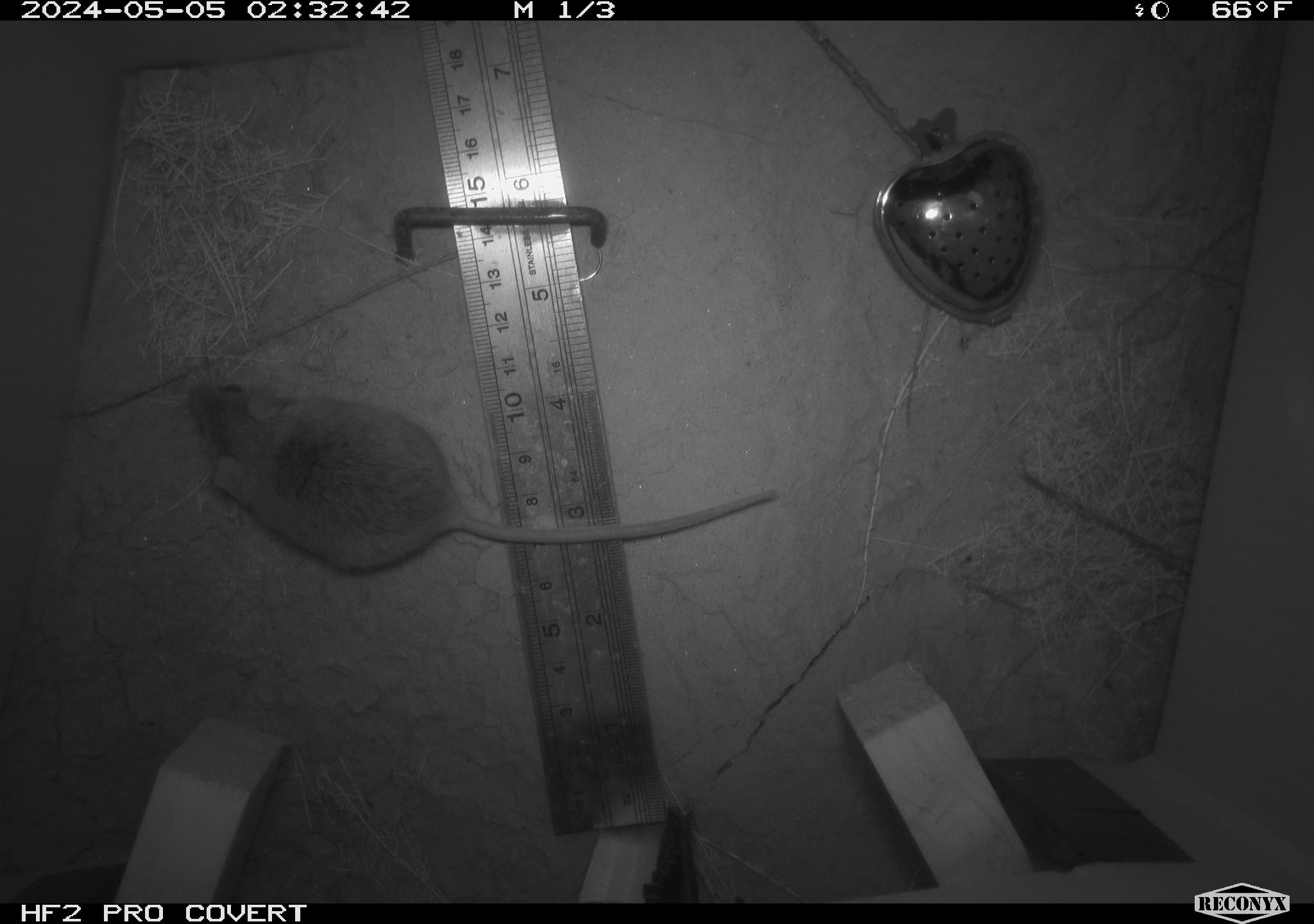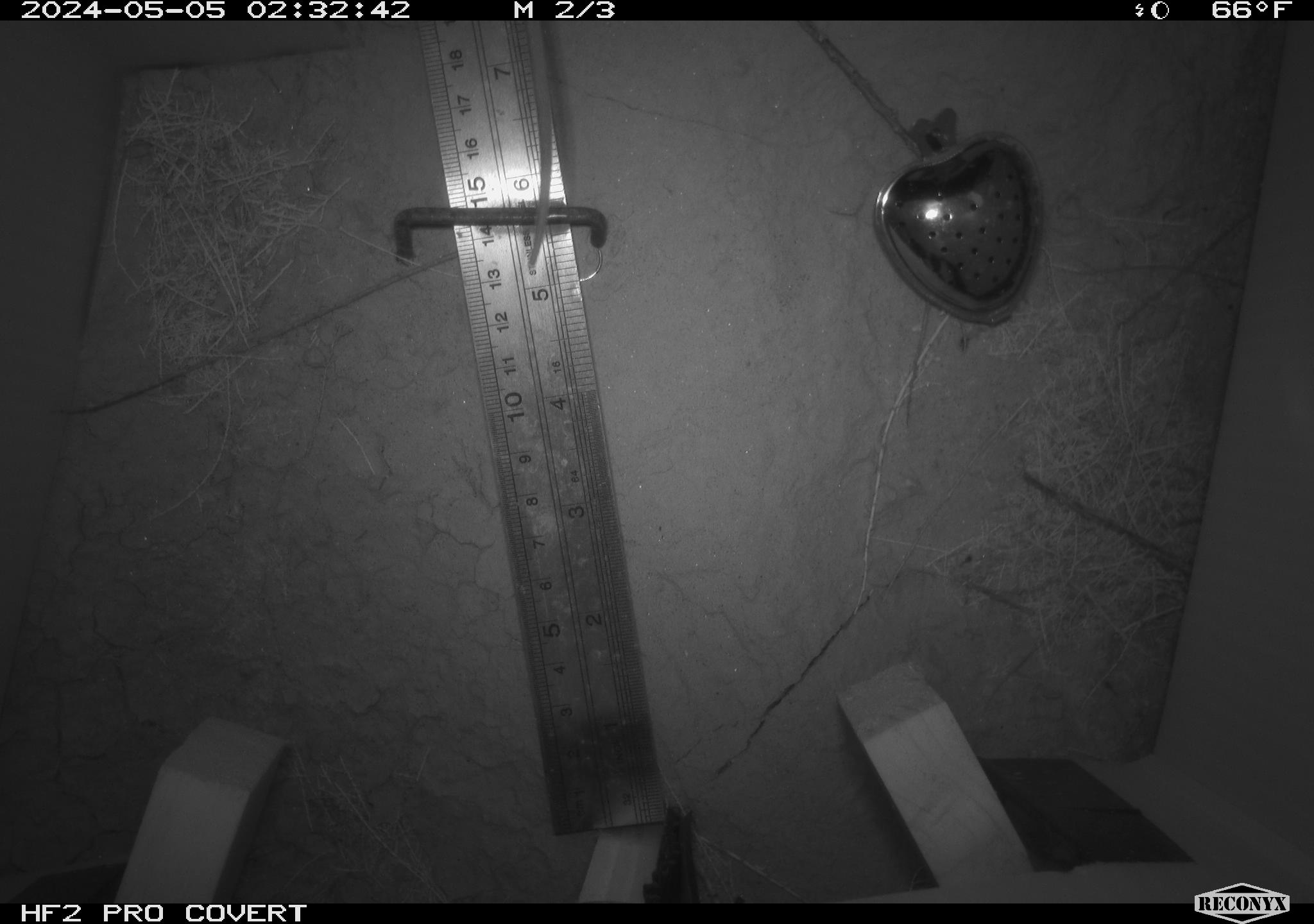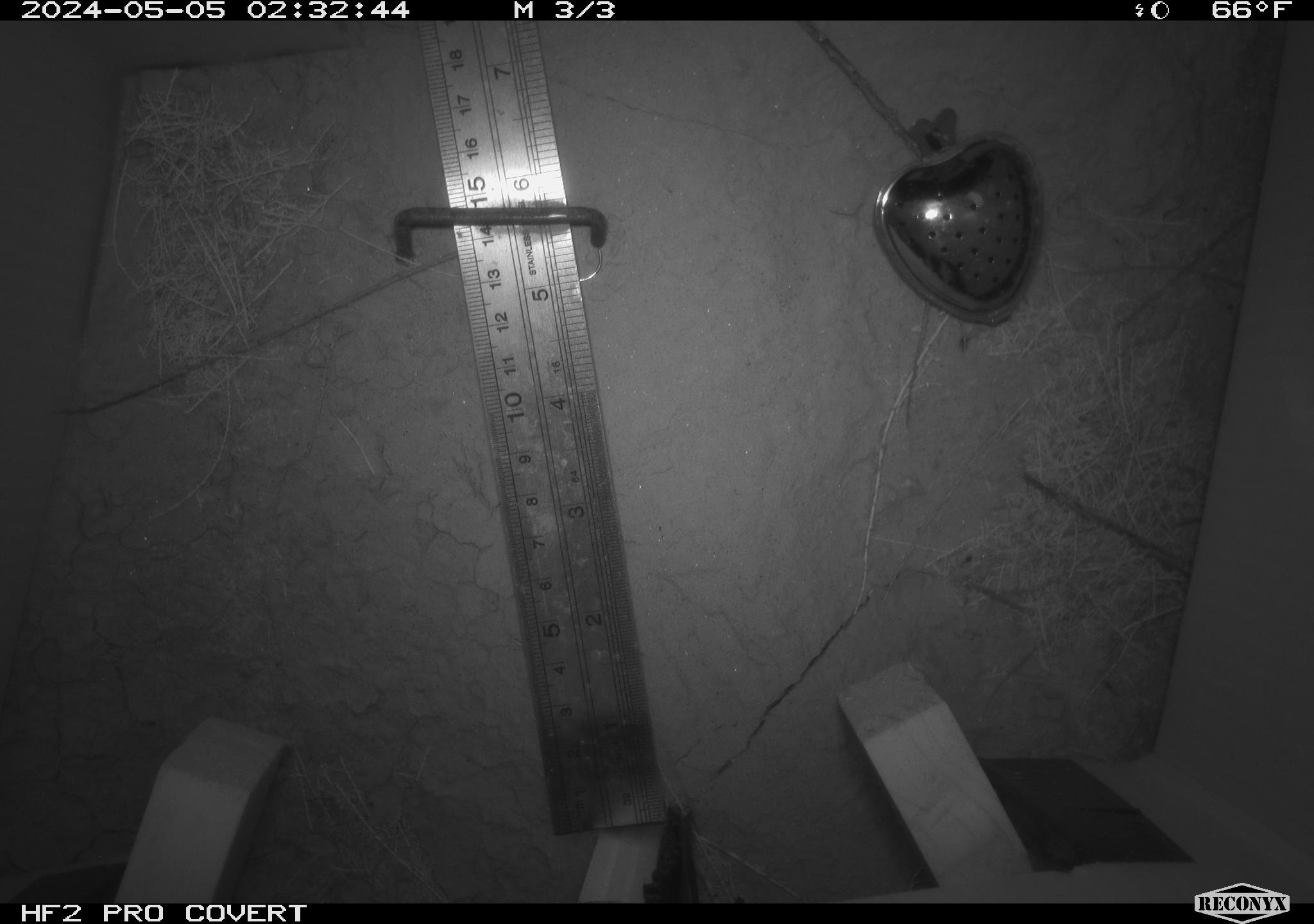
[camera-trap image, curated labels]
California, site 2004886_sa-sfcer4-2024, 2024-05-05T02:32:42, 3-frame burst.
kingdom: Animalia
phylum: Chordata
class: Mammalia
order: Rodentia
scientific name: Rodentia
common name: mouse species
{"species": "mouse species (Rodentia)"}